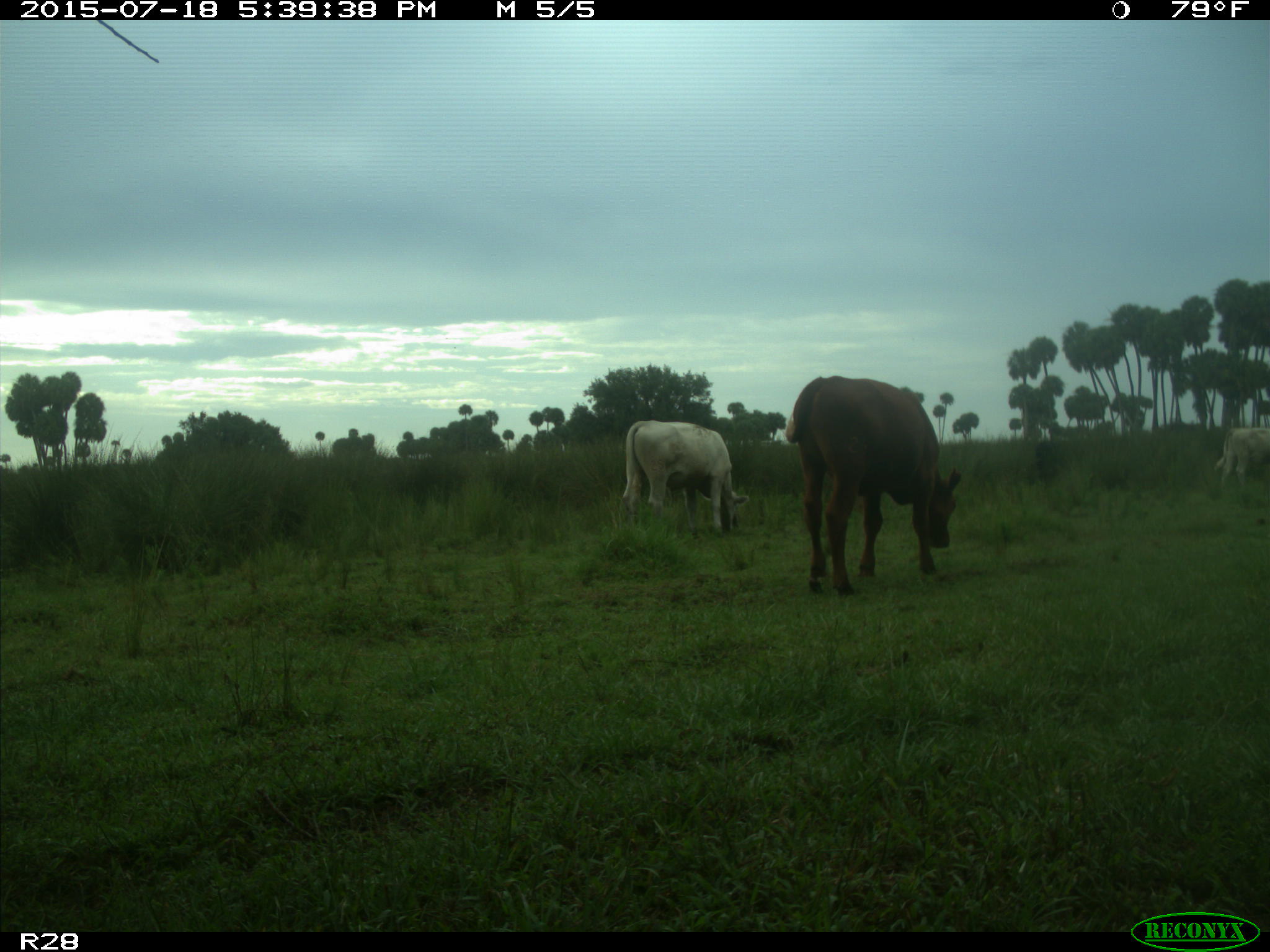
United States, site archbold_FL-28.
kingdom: Animalia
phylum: Chordata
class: Mammalia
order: Artiodactyla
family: Bovidae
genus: Bos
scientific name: Bos taurus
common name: domestic cow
Bos taurus (domestic cow).